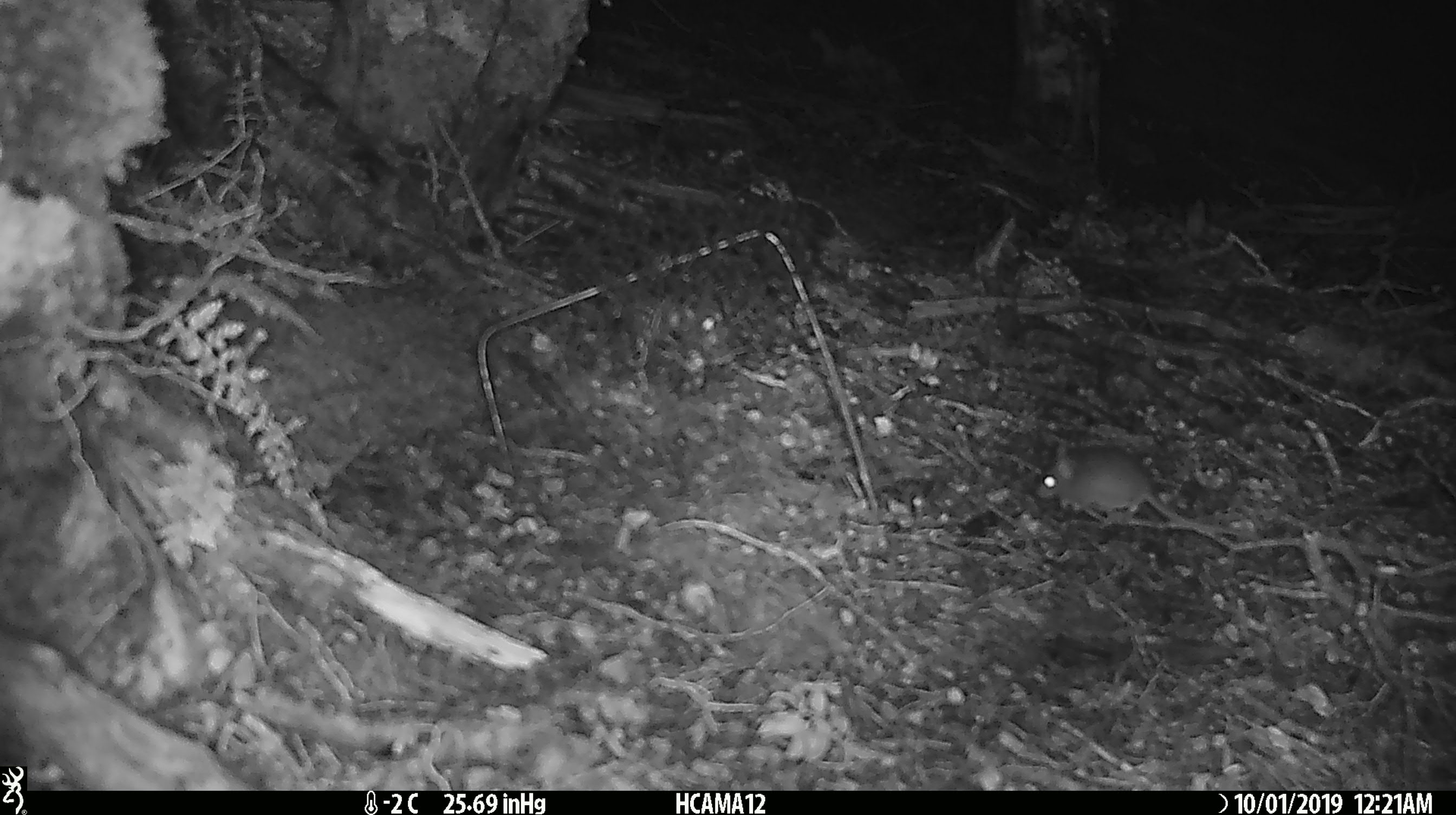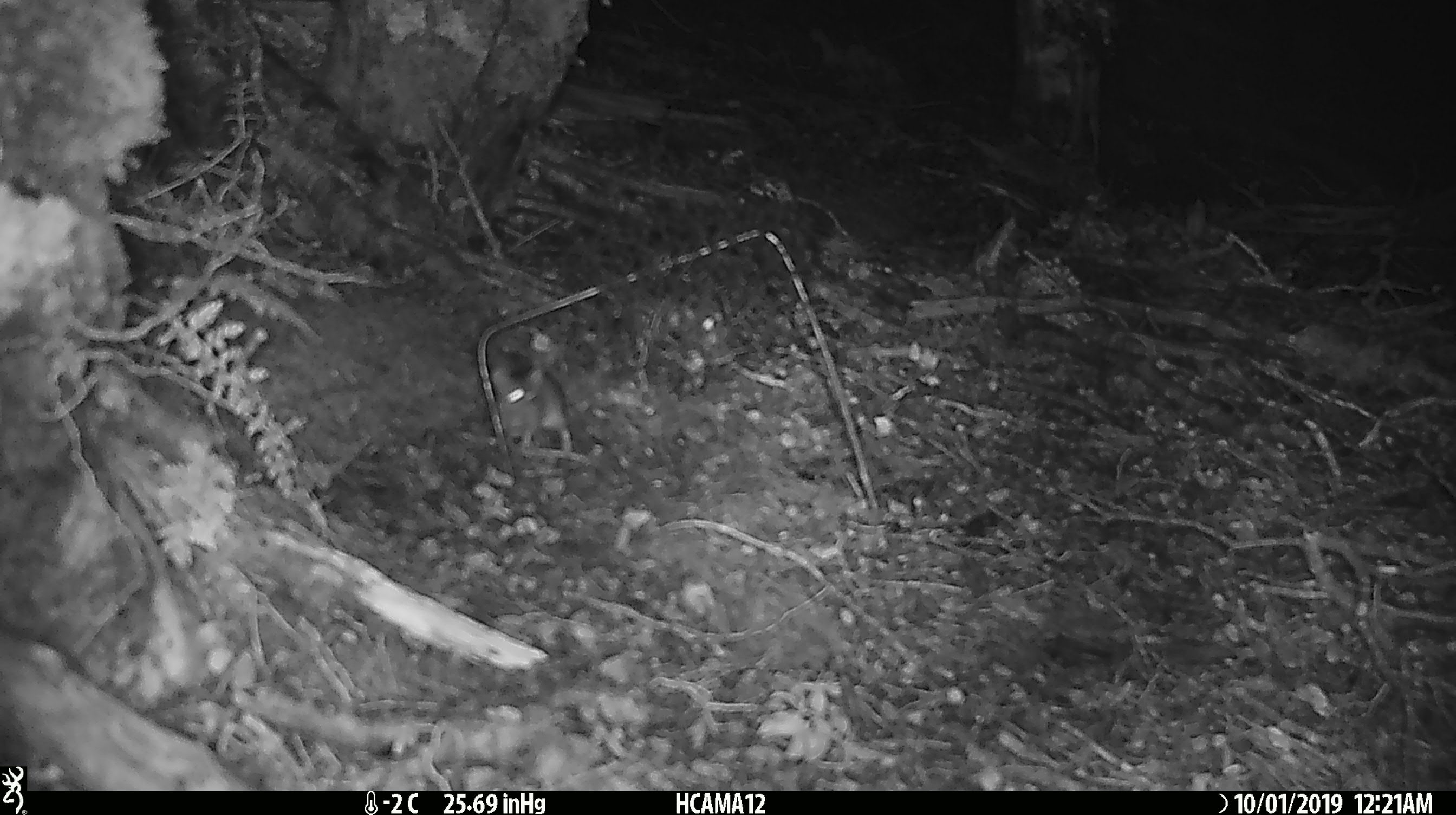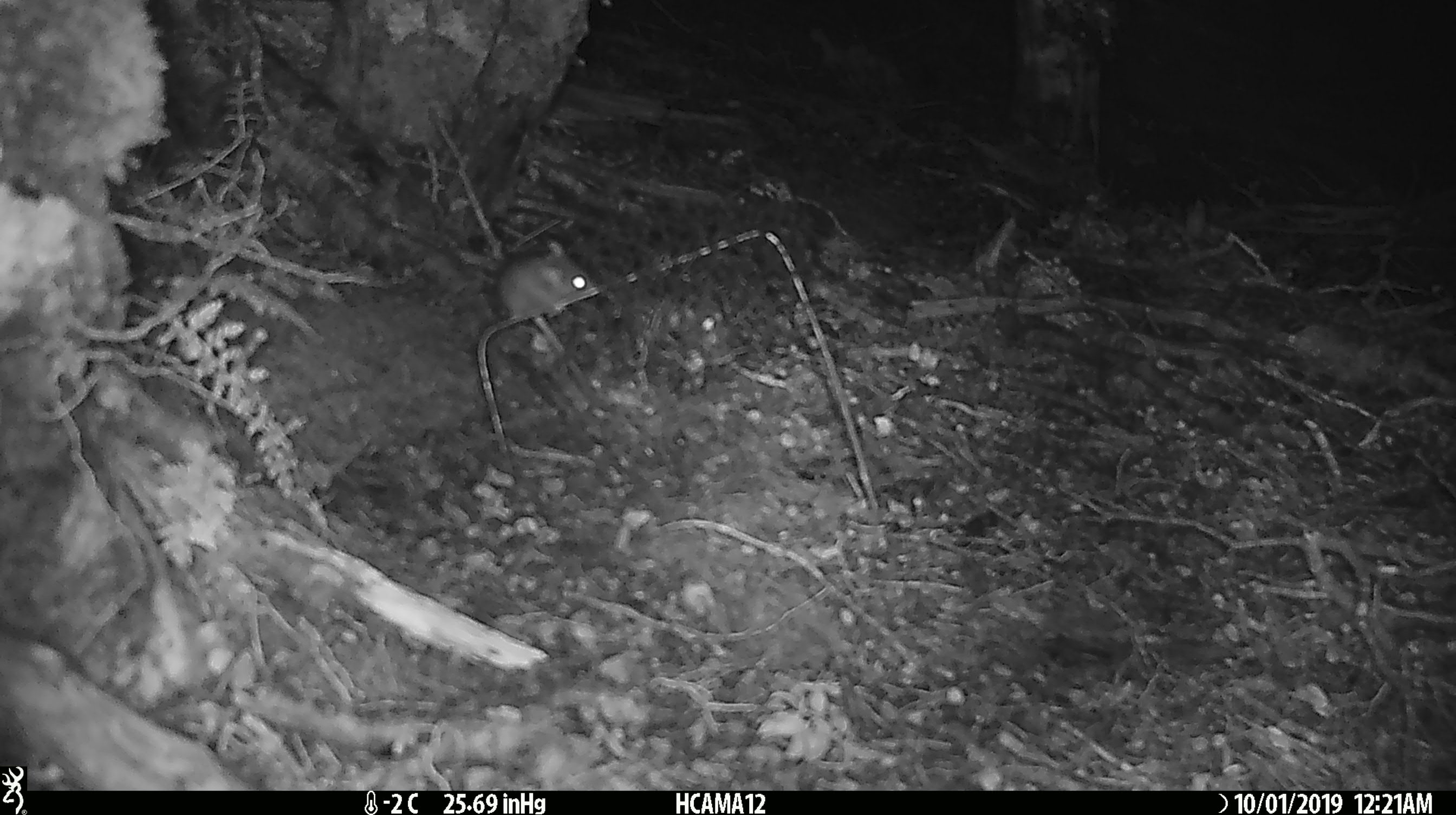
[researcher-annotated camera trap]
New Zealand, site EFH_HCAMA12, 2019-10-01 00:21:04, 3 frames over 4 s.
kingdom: Animalia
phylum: Chordata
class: Mammalia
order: Rodentia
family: Muridae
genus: Mus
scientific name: Mus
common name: mouse